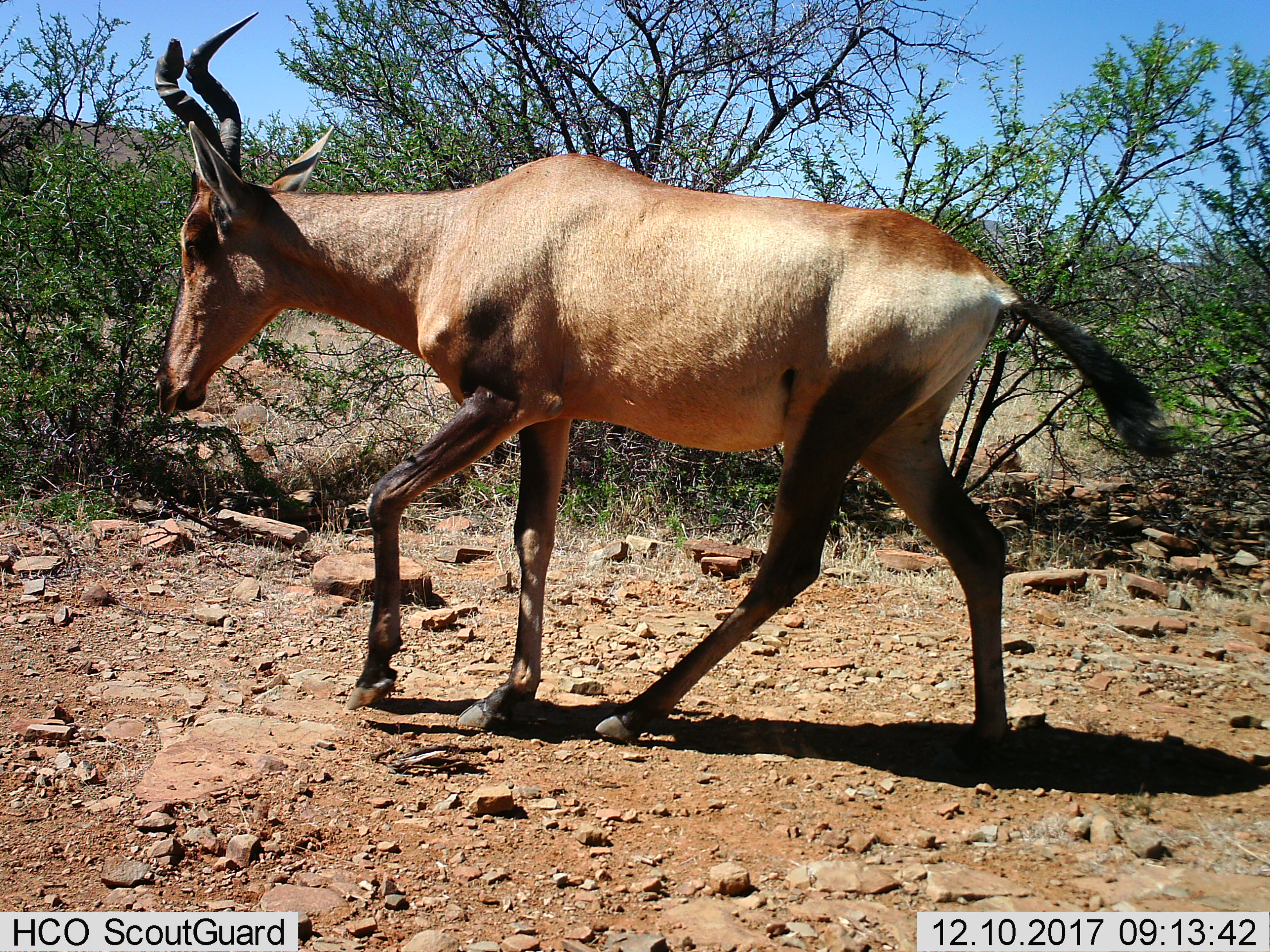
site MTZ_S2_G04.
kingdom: Animalia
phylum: Chordata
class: Mammalia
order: Artiodactyla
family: Bovidae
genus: Alcelaphus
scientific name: Alcelaphus buselaphus caama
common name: red hartebeest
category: hartebeestred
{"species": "hartebeestred (red hartebeest) (Alcelaphus buselaphus caama)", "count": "1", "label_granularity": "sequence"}